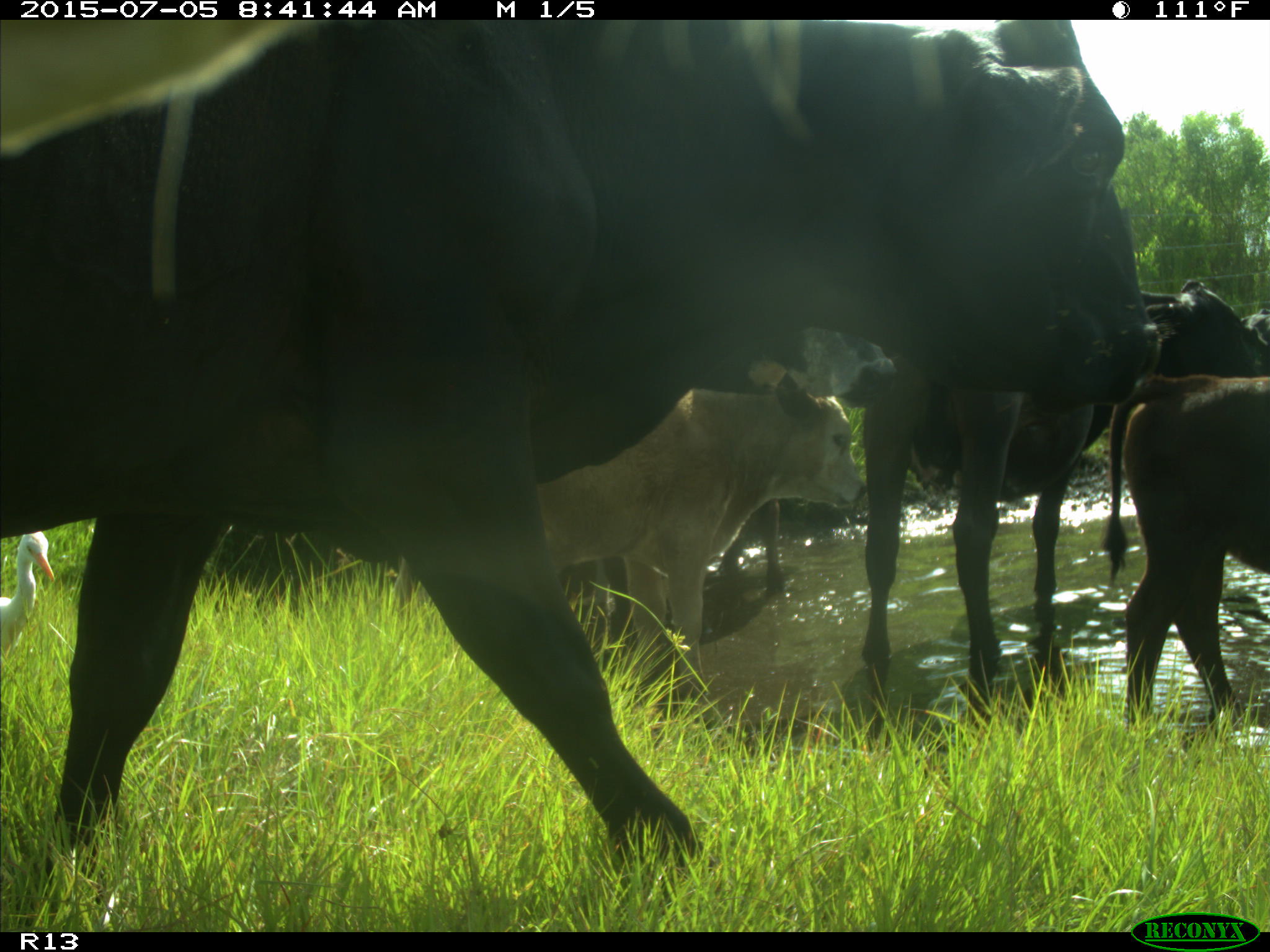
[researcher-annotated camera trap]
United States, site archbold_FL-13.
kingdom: Animalia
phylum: Chordata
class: Mammalia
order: Artiodactyla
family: Bovidae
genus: Bos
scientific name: Bos taurus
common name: domestic cow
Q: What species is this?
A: Bos taurus (domestic cow).